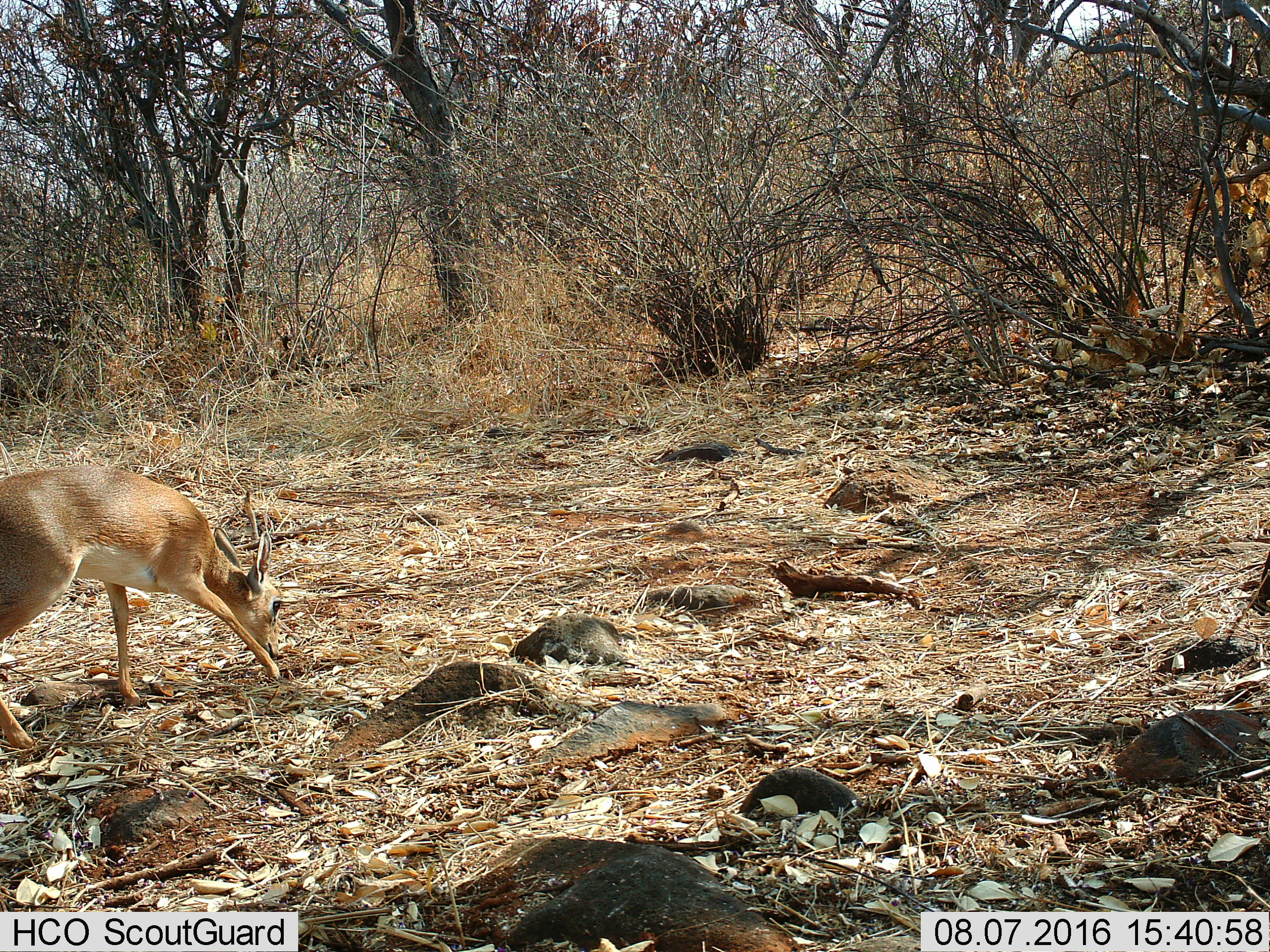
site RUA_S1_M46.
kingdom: Animalia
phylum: Chordata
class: Mammalia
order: Artiodactyla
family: Bovidae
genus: Madoqua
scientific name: Madoqua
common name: dik-dik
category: dikdik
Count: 1.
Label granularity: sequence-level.